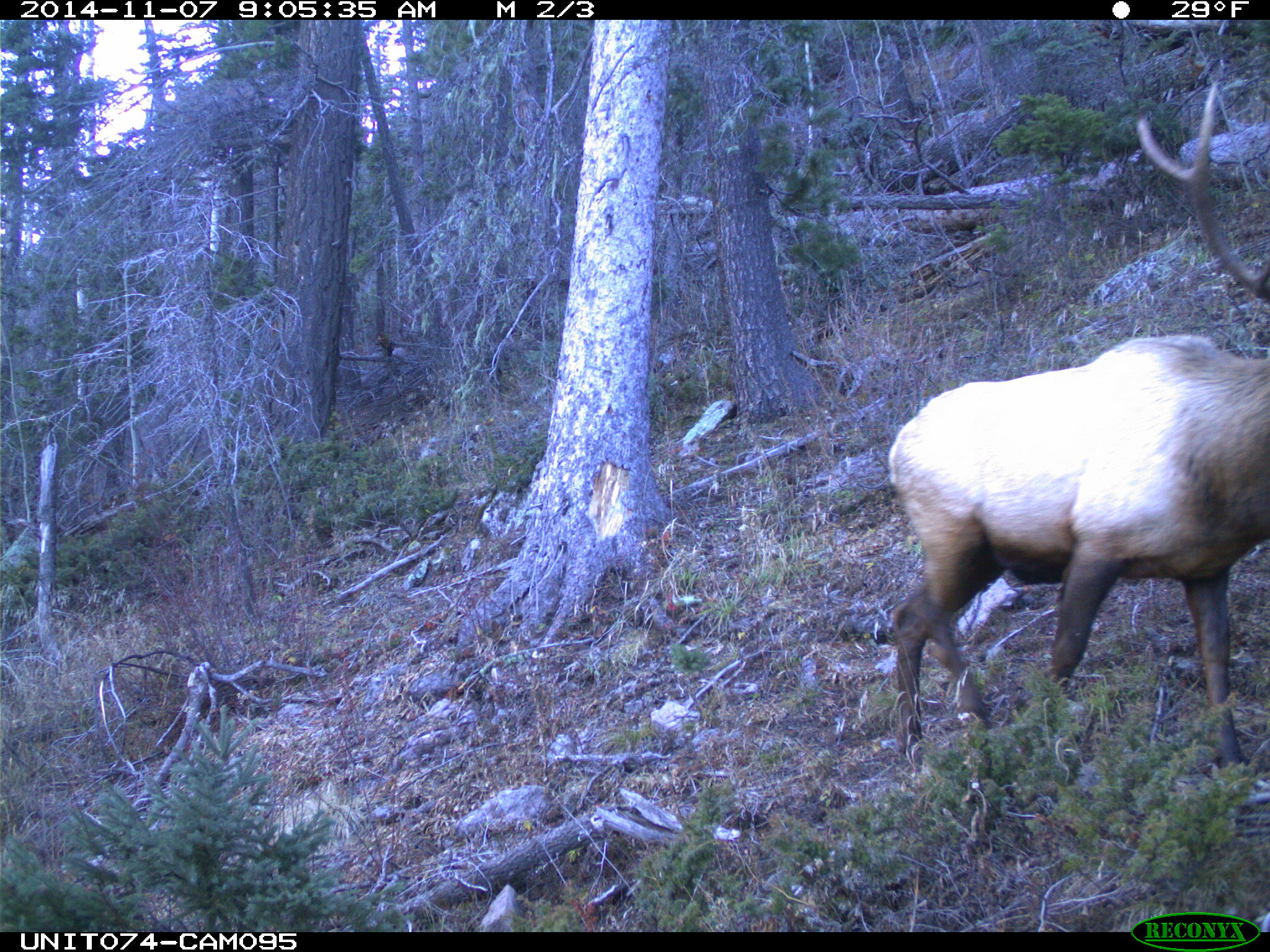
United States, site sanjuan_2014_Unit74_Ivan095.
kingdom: Animalia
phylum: Chordata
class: Mammalia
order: Artiodactyla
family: Cervidae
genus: Cervus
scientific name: Cervus elaphus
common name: red deer